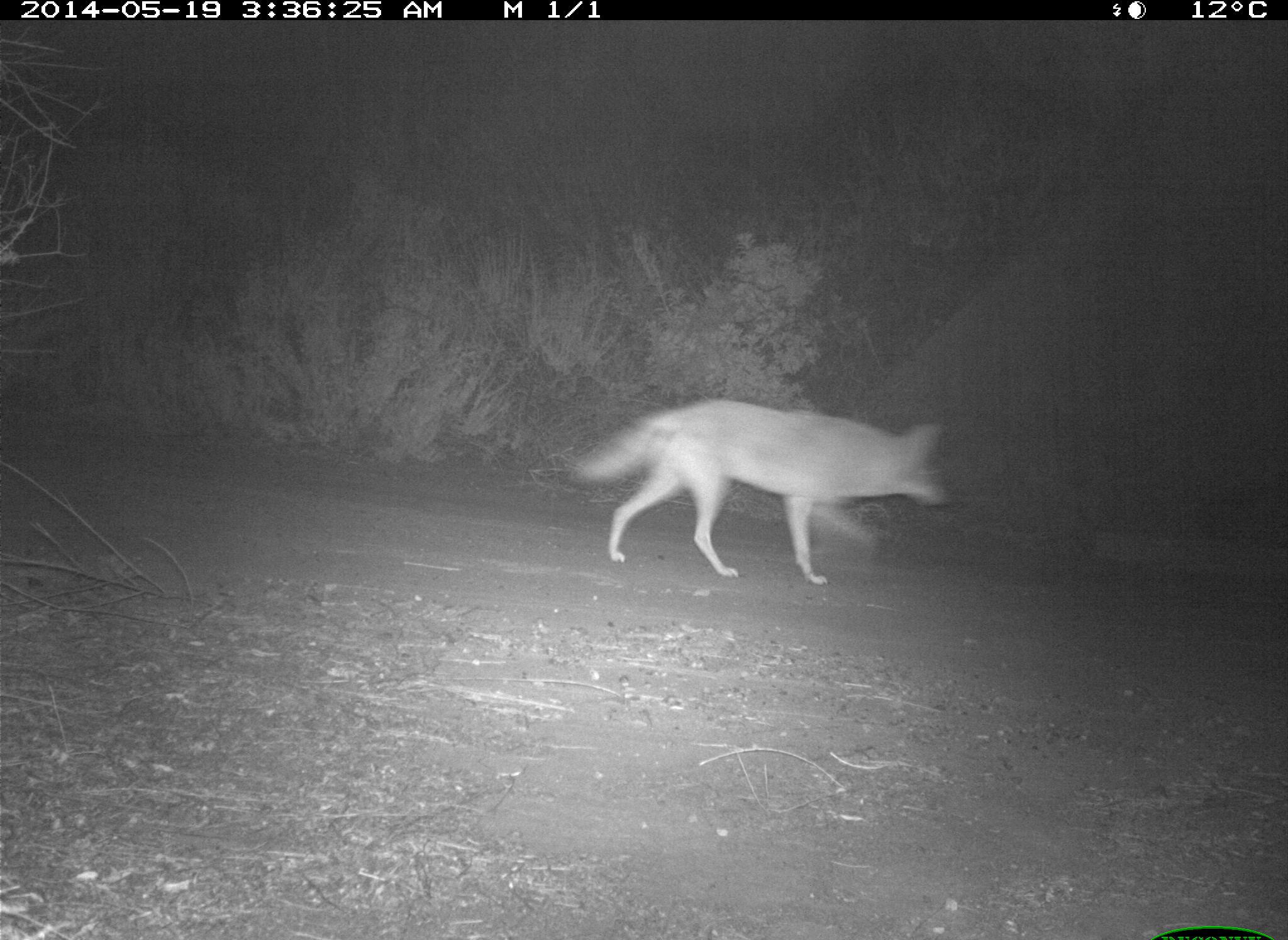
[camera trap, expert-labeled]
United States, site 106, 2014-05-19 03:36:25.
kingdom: Animalia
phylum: Chordata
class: Mammalia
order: Carnivora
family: Canidae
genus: Canis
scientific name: Canis latrans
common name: coyote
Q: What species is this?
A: Coyote (Canis latrans).